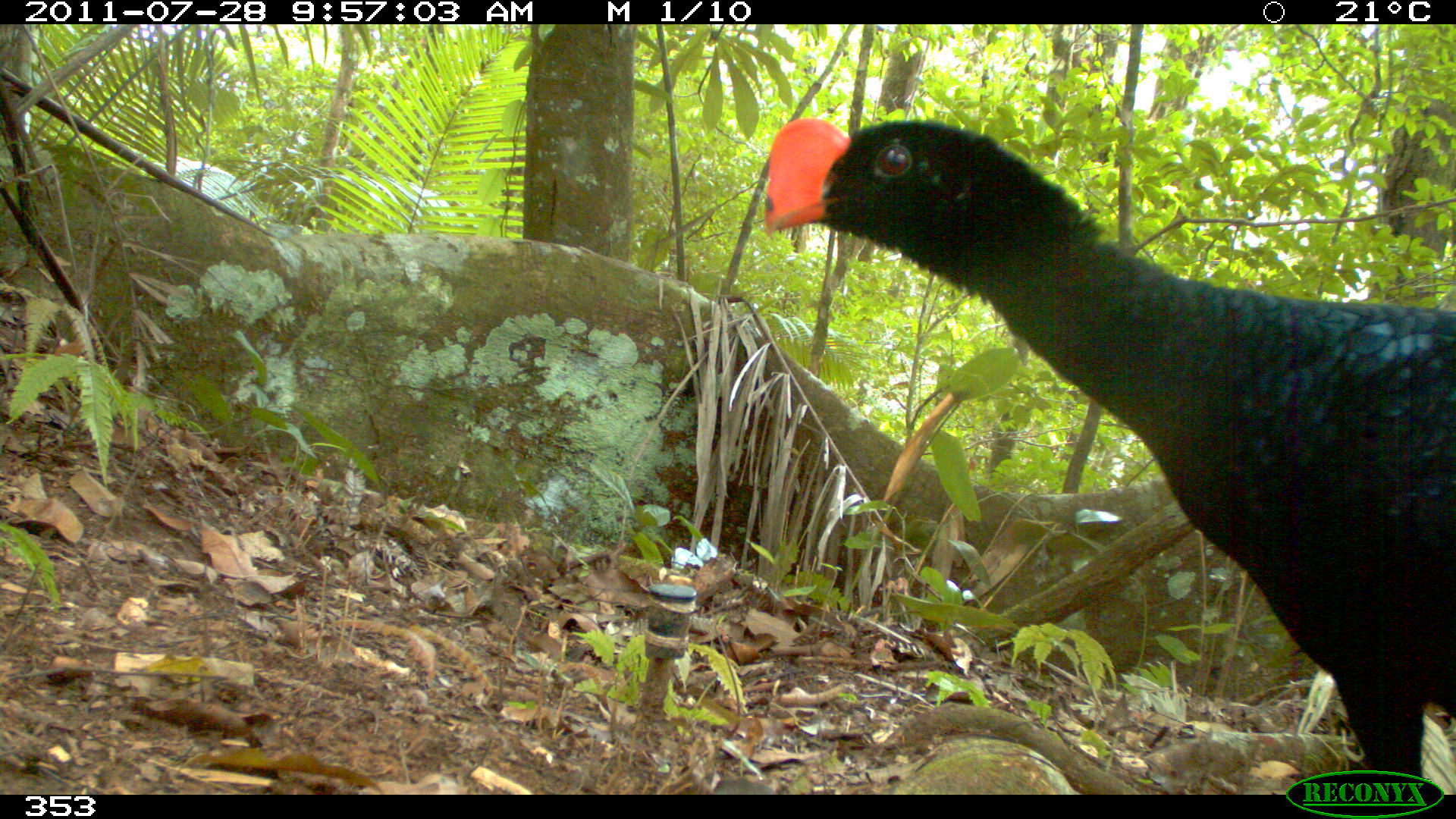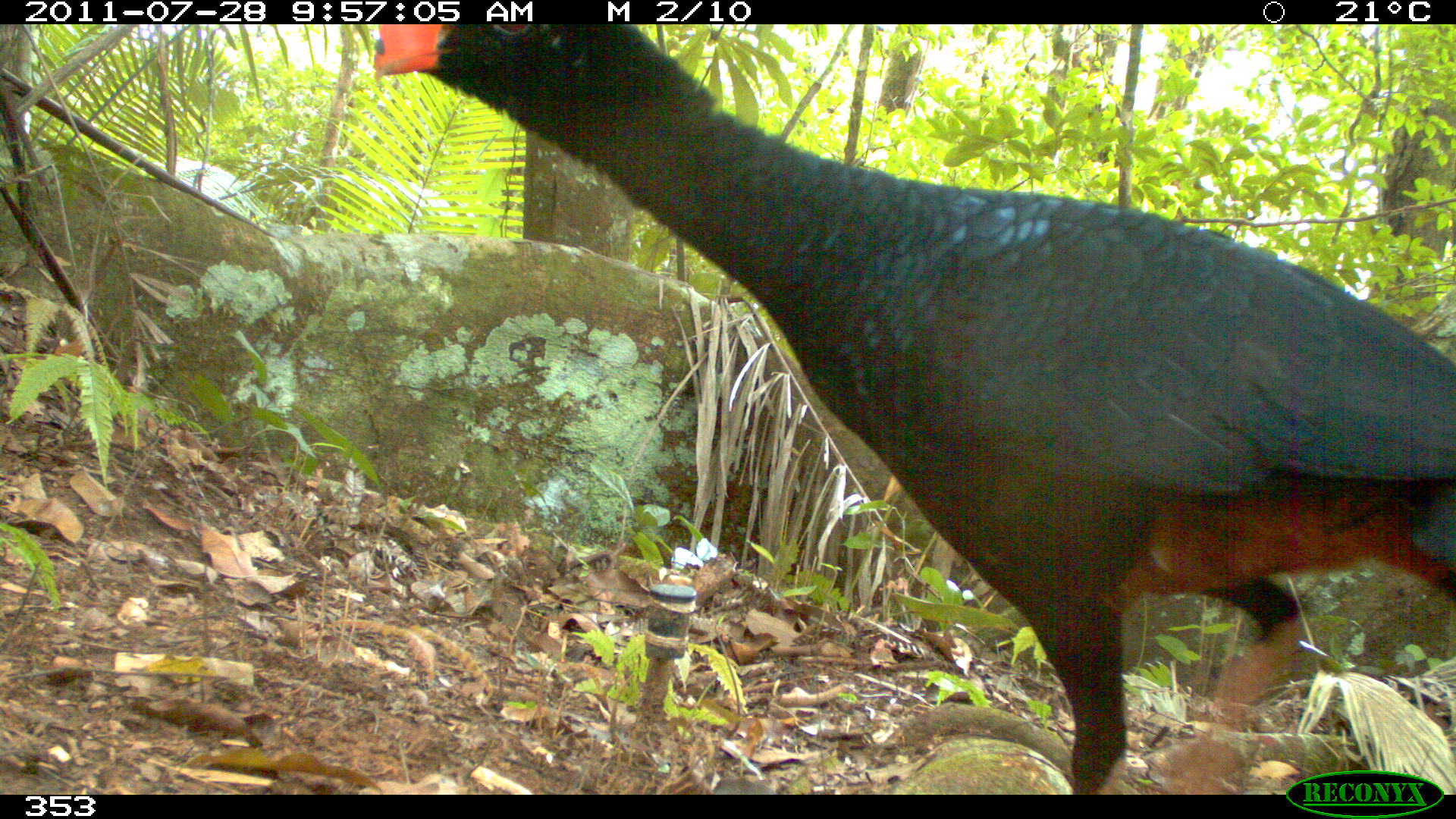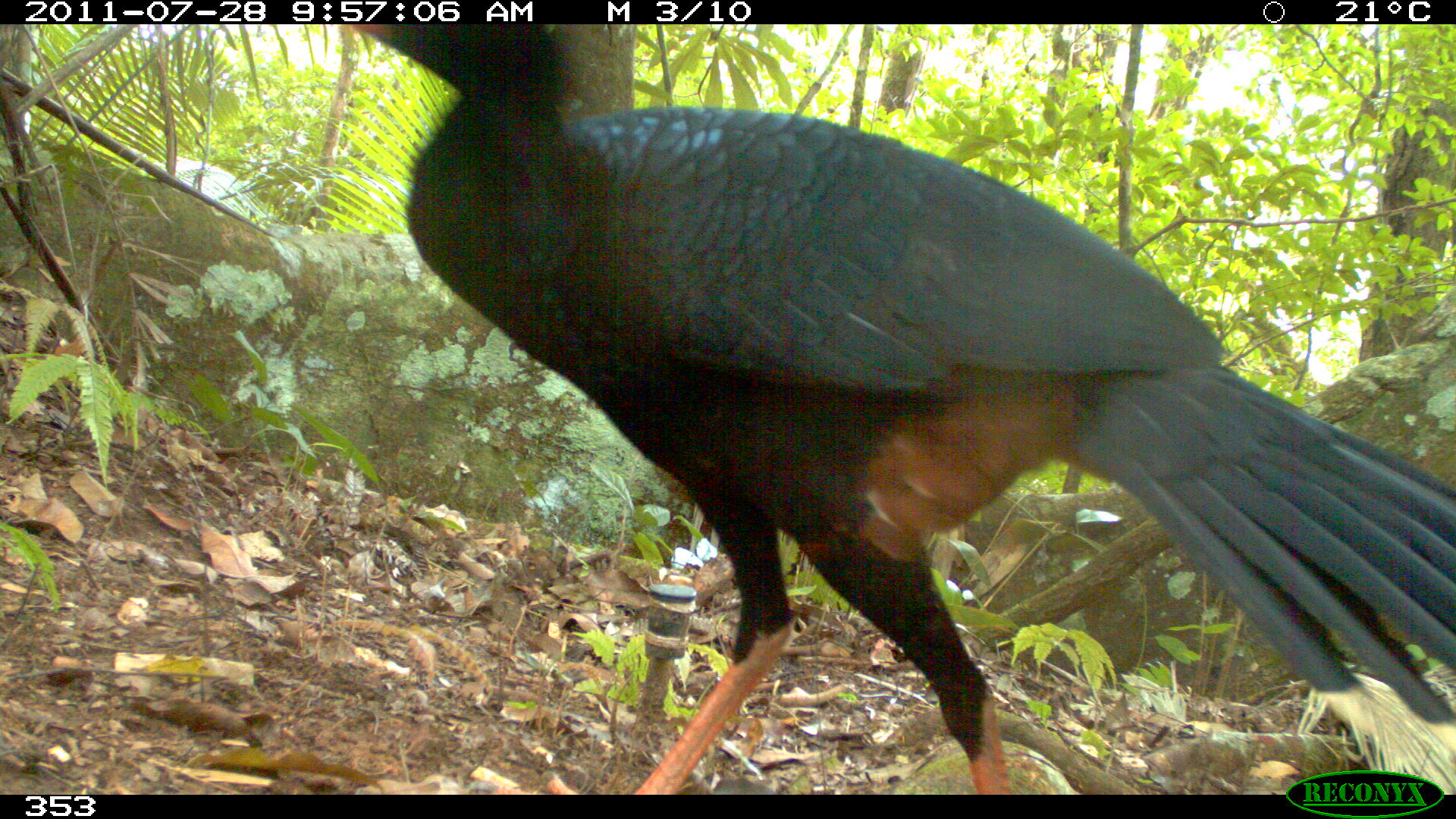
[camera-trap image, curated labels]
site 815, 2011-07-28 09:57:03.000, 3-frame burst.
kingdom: Animalia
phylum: Chordata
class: Aves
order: Galliformes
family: Cracidae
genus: Mitu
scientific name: Mitu tuberosum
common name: razor-billed curassow